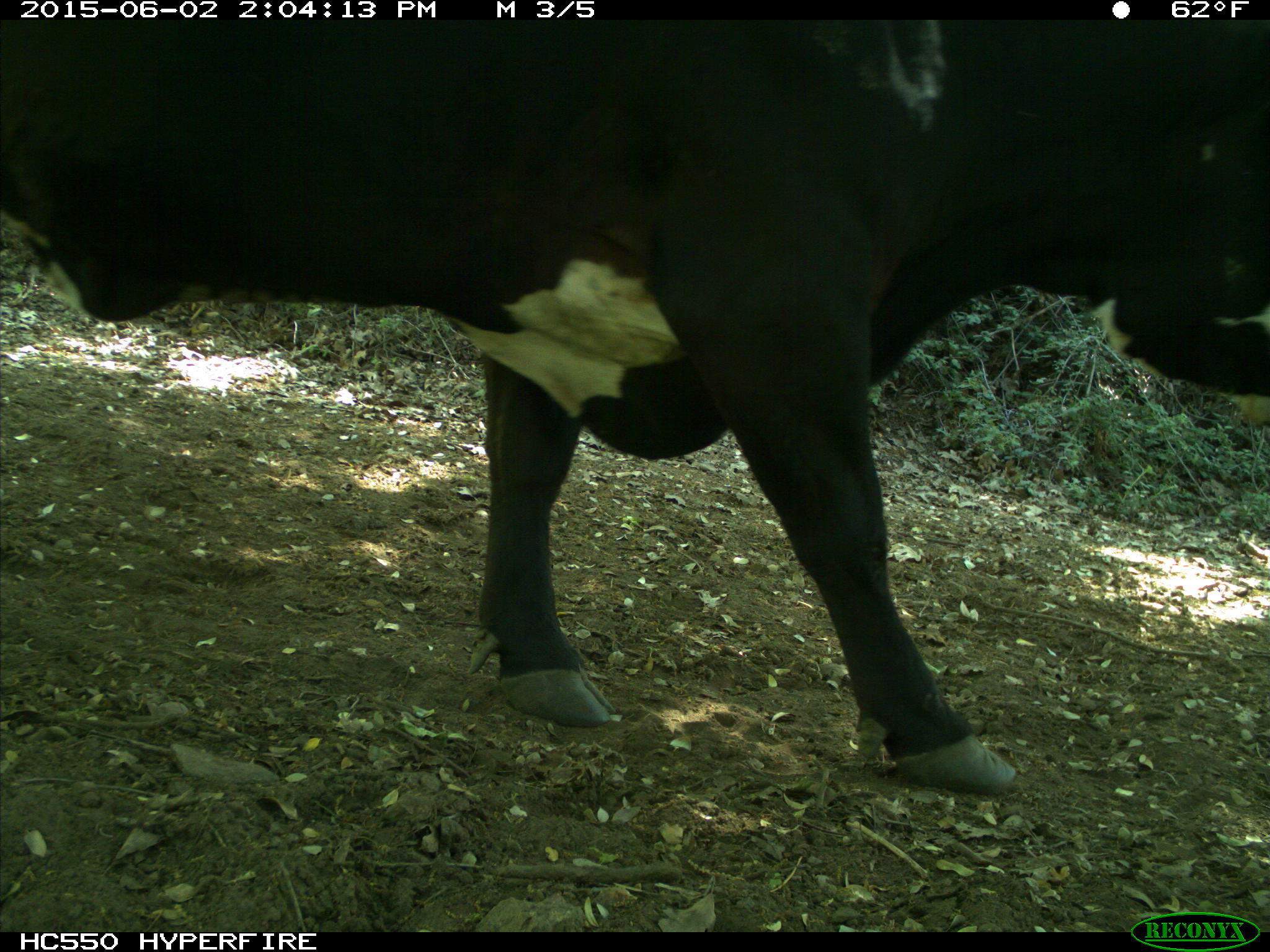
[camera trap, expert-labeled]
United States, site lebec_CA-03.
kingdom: Animalia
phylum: Chordata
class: Mammalia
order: Artiodactyla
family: Bovidae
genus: Bos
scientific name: Bos taurus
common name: domestic cow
Bos taurus (domestic cow).